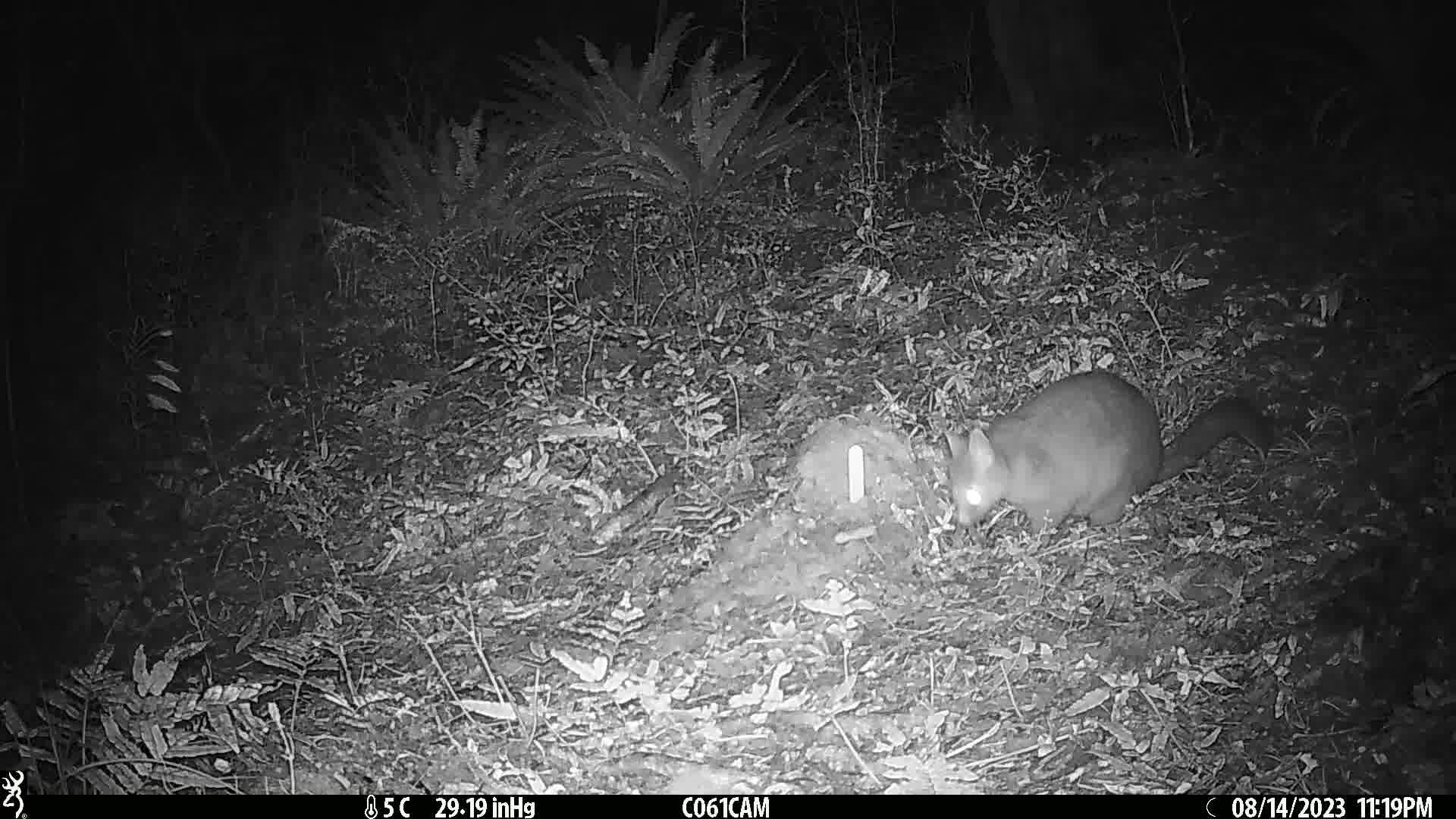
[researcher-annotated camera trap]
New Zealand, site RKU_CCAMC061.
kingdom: Animalia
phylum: Chordata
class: Mammalia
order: Diprotodontia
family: Phalangeridae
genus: Trichosurus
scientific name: Trichosurus vulpecula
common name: common brushtail possum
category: possum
Possum (common brushtail possum) (Trichosurus vulpecula).